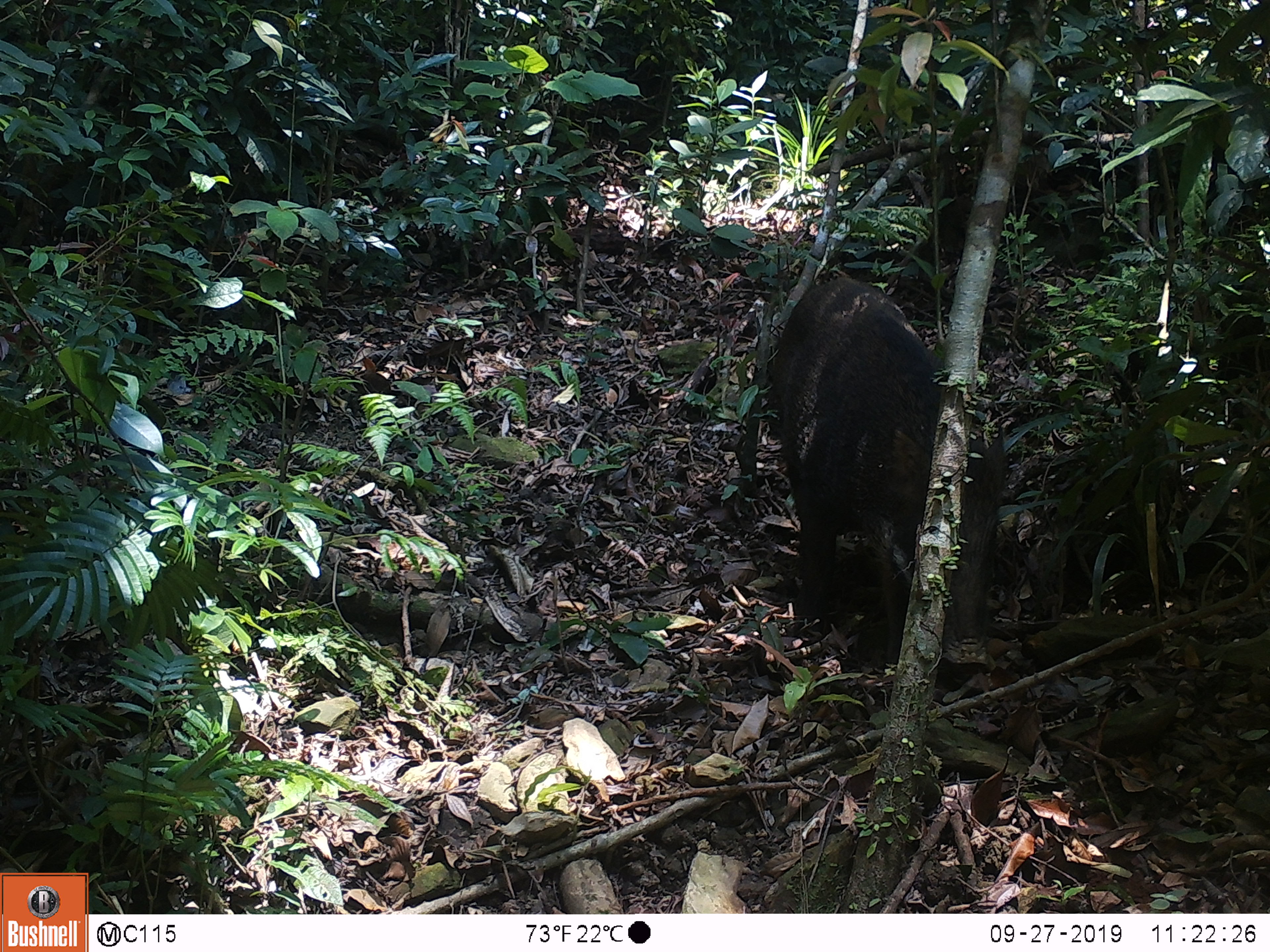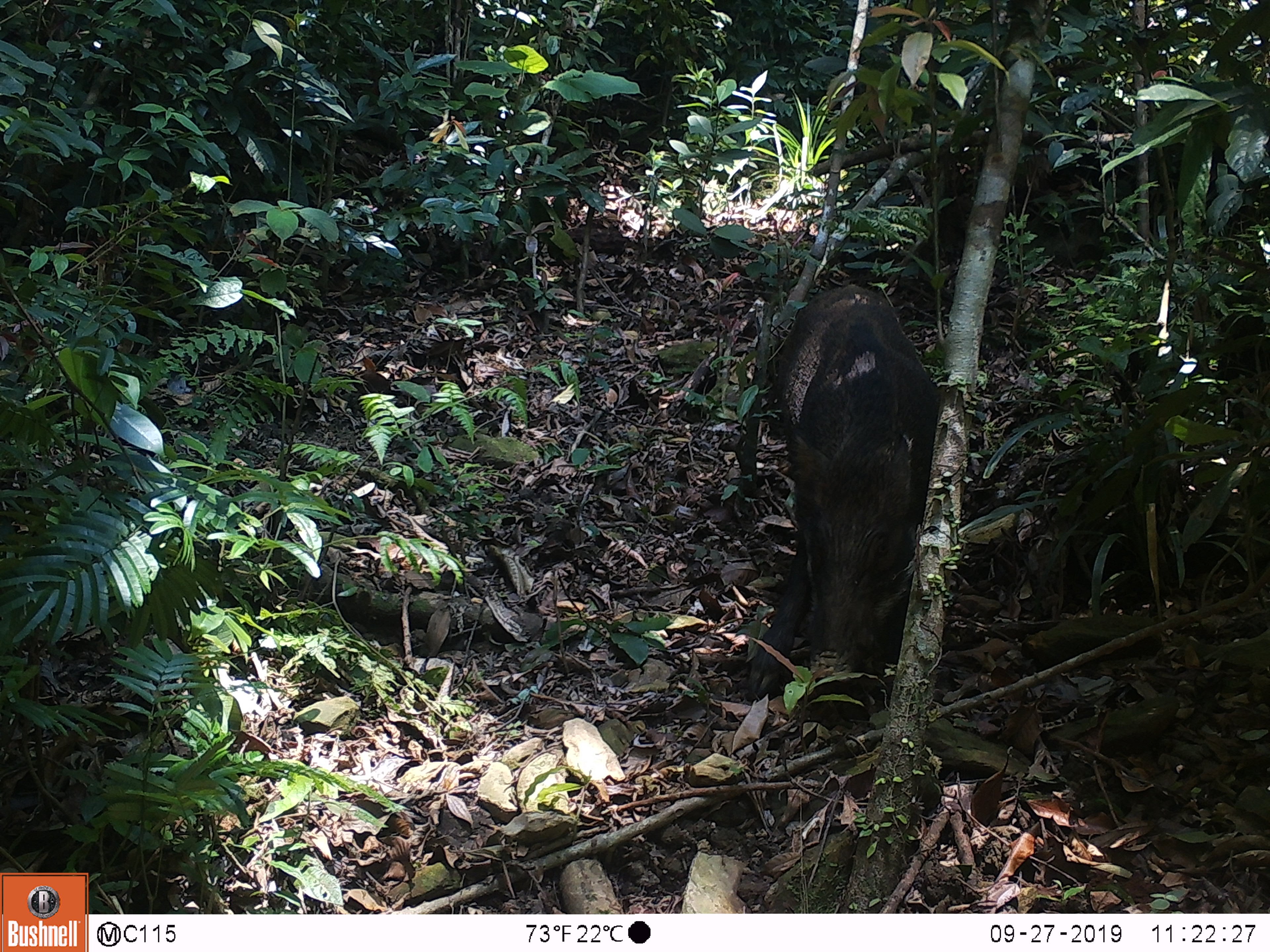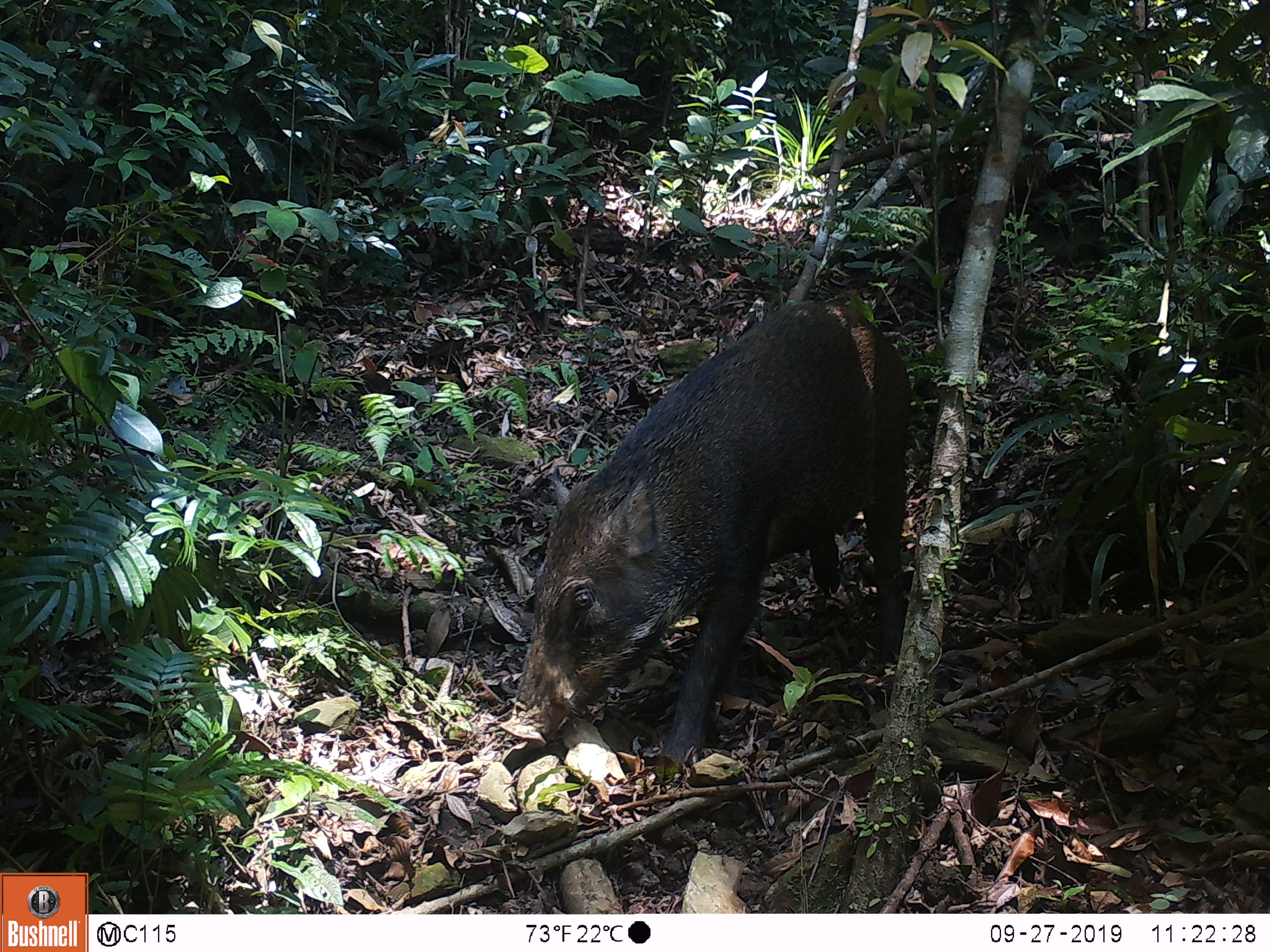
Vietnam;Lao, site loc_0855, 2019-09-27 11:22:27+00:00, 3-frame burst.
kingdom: Animalia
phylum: Chordata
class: Mammalia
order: Artiodactyla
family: Suidae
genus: Sus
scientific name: Sus scrofa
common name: eurasian wild pig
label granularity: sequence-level